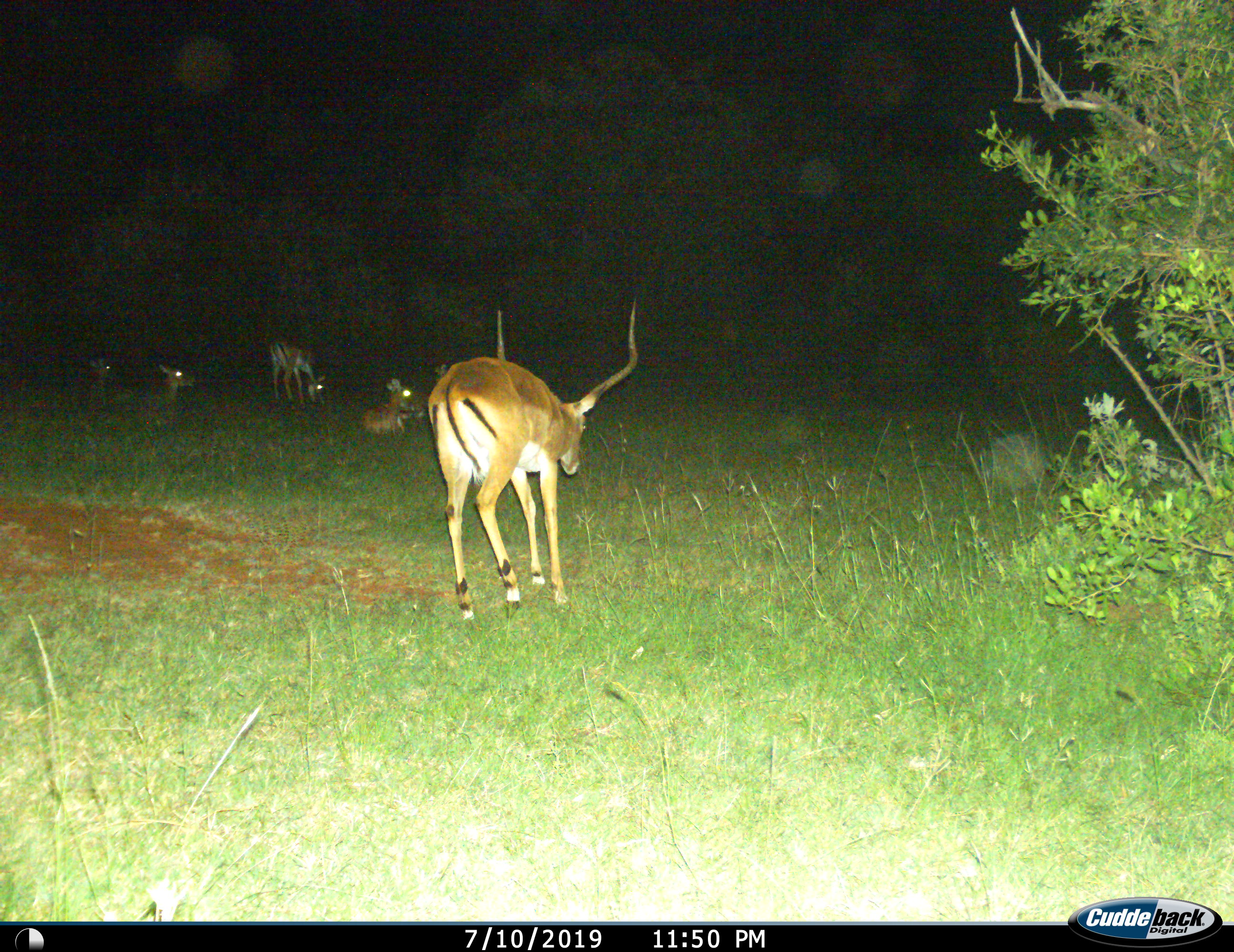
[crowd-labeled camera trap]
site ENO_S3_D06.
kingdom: Animalia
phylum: Chordata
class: Mammalia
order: Artiodactyla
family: Bovidae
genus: Aepyceros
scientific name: Aepyceros melampus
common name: impala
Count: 5.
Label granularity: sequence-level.